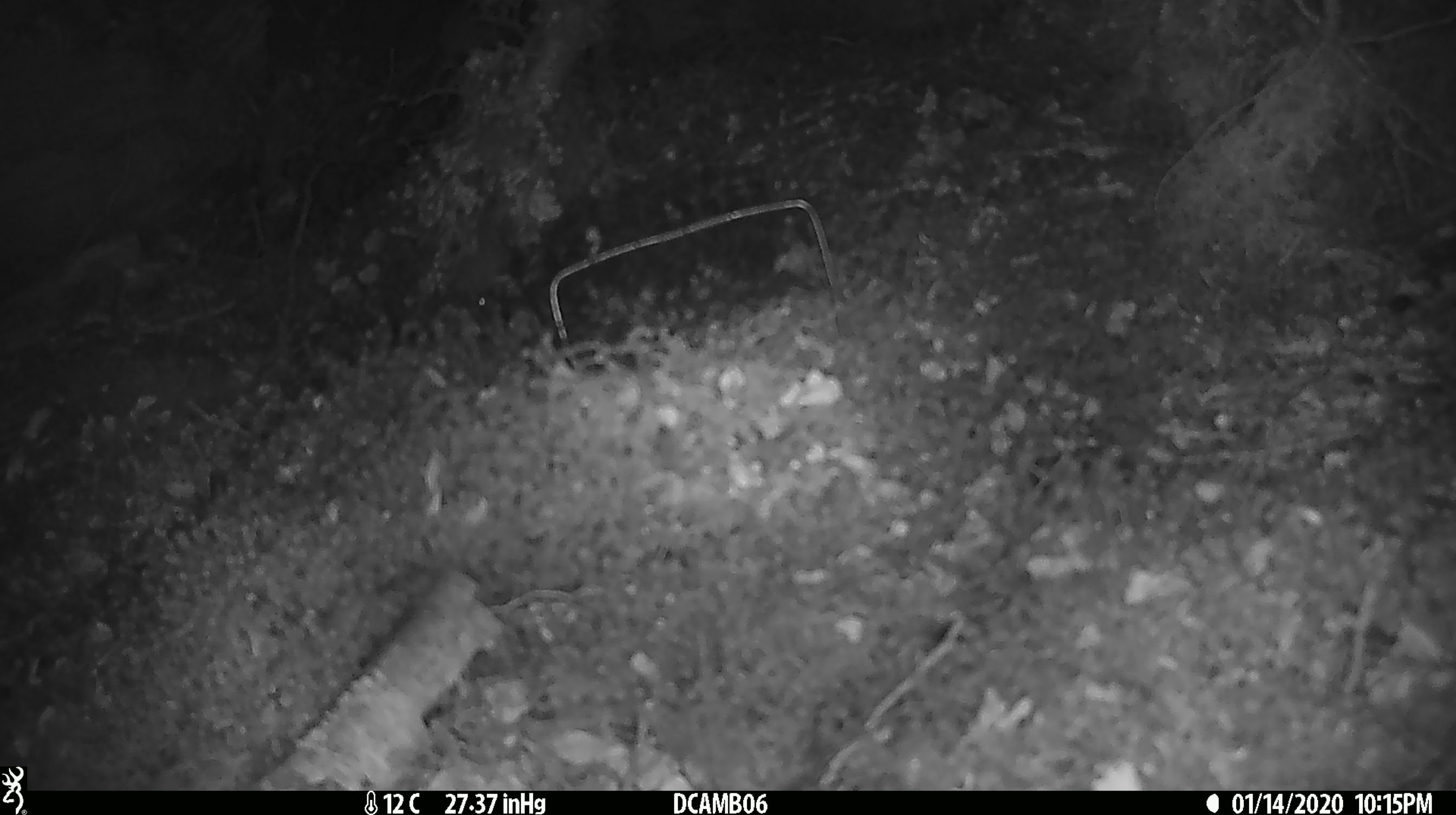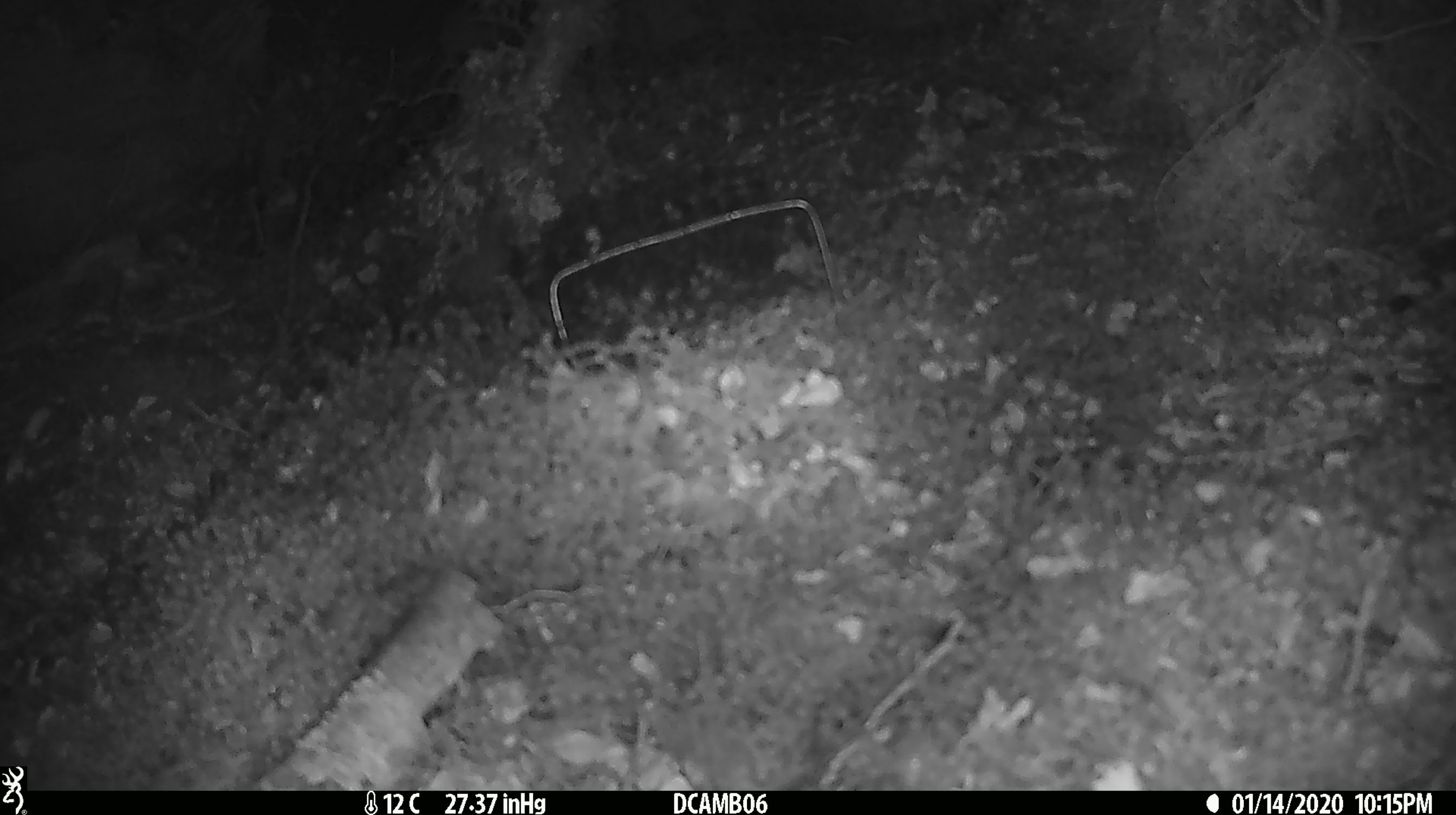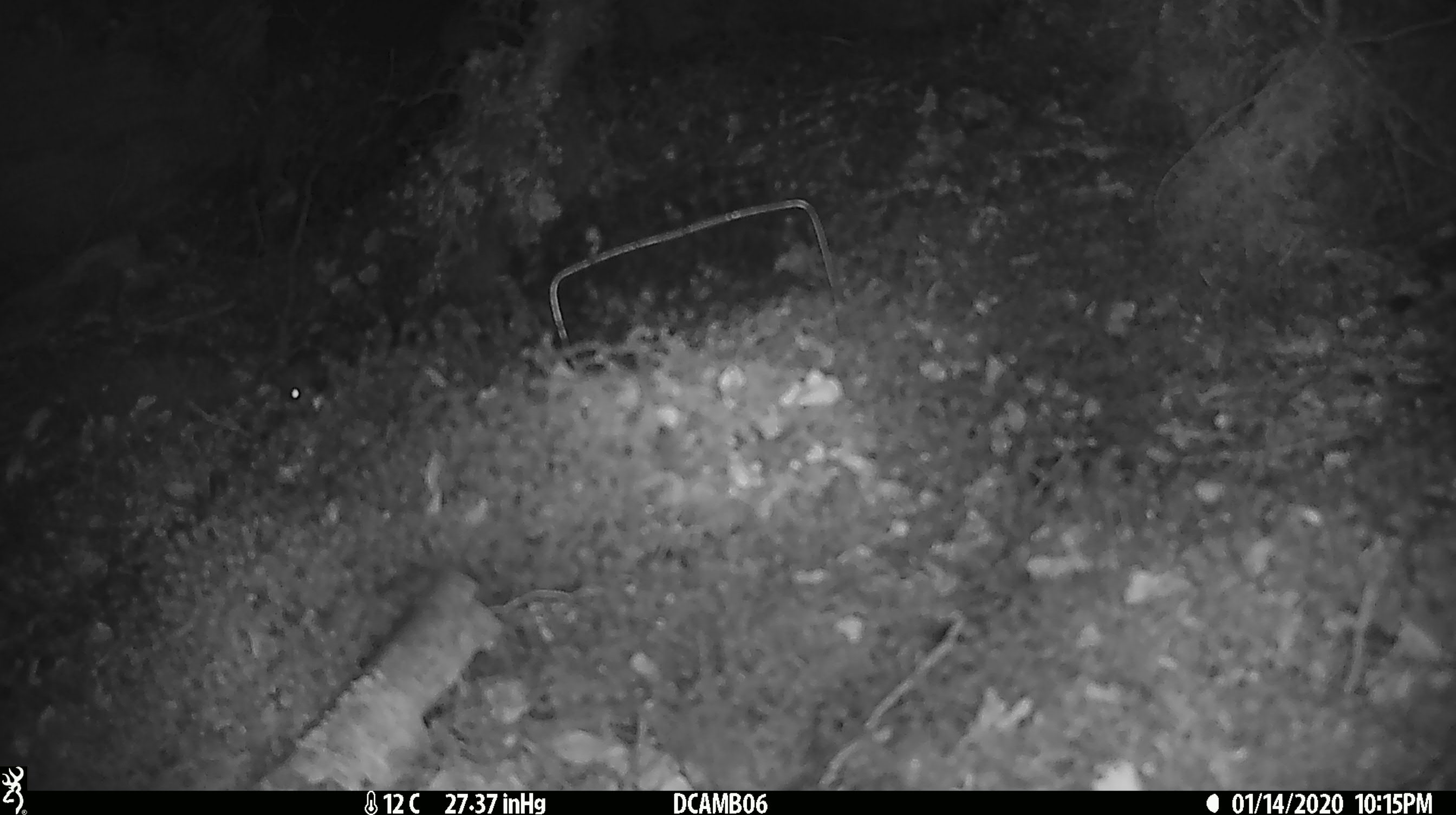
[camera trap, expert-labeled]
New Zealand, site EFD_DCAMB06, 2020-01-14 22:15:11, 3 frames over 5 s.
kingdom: Animalia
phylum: Chordata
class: Mammalia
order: Rodentia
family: Muridae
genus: Mus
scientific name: Mus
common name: mouse